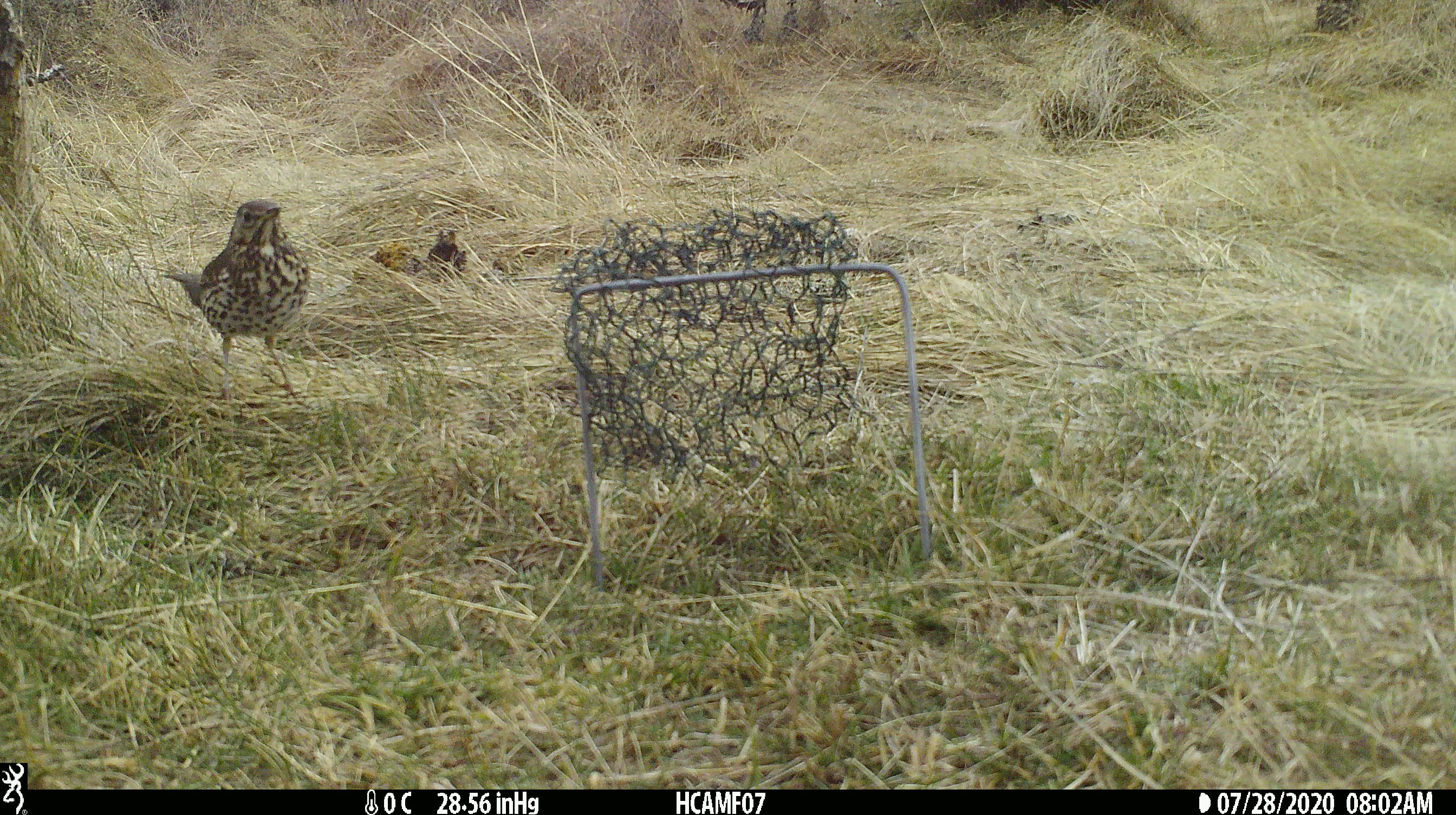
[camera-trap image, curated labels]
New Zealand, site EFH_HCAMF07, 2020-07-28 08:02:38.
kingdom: Animalia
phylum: Chordata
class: Aves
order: Passeriformes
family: Turdidae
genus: Turdus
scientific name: Turdus philomelos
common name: song thrush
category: thrush